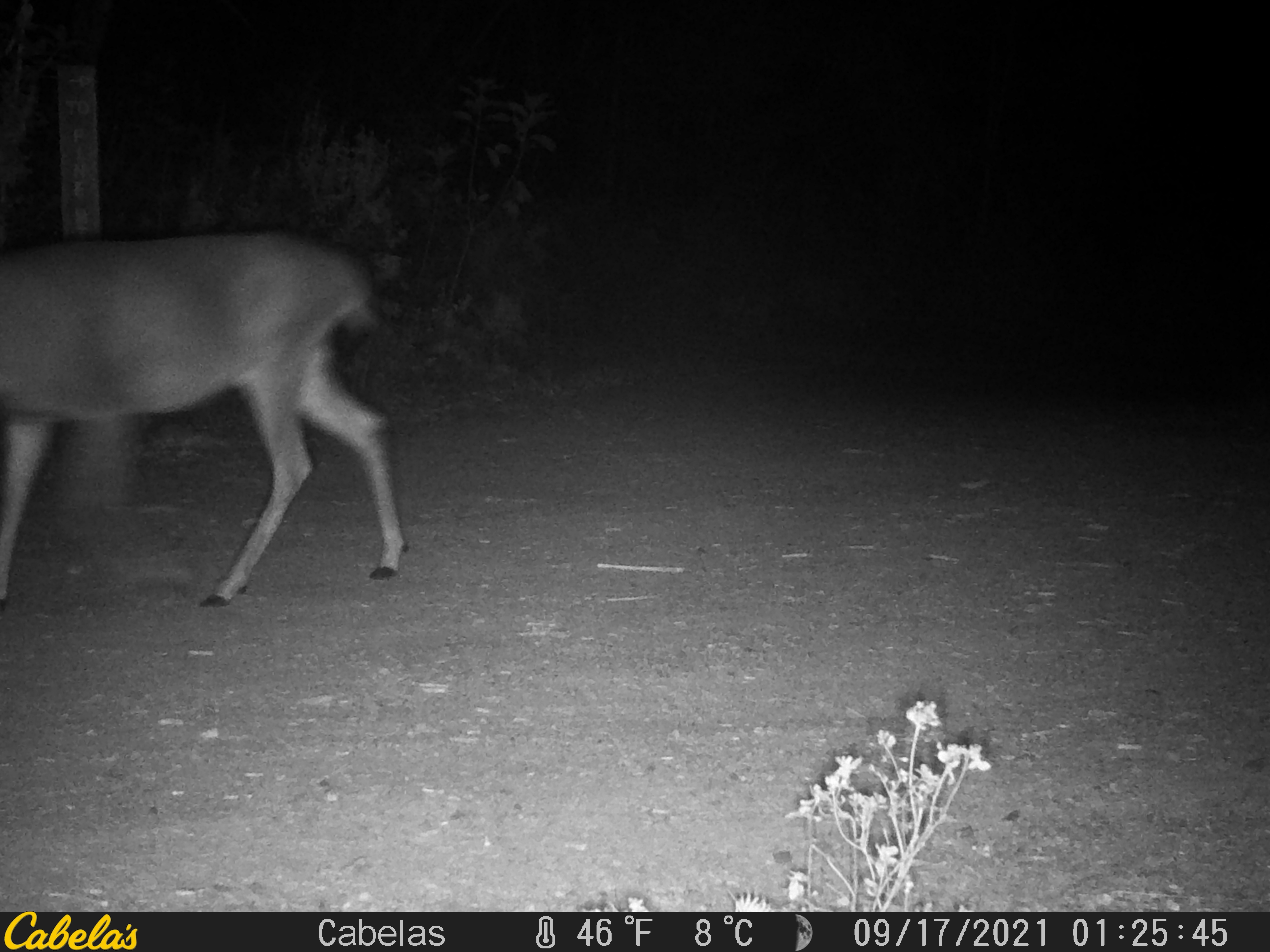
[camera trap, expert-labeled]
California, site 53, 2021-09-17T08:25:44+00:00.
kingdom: Animalia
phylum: Chordata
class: Mammalia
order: Artiodactyla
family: Cervidae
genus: Odocoileus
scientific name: Odocoileus hemionus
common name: mule deer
Mule deer (Odocoileus hemionus).